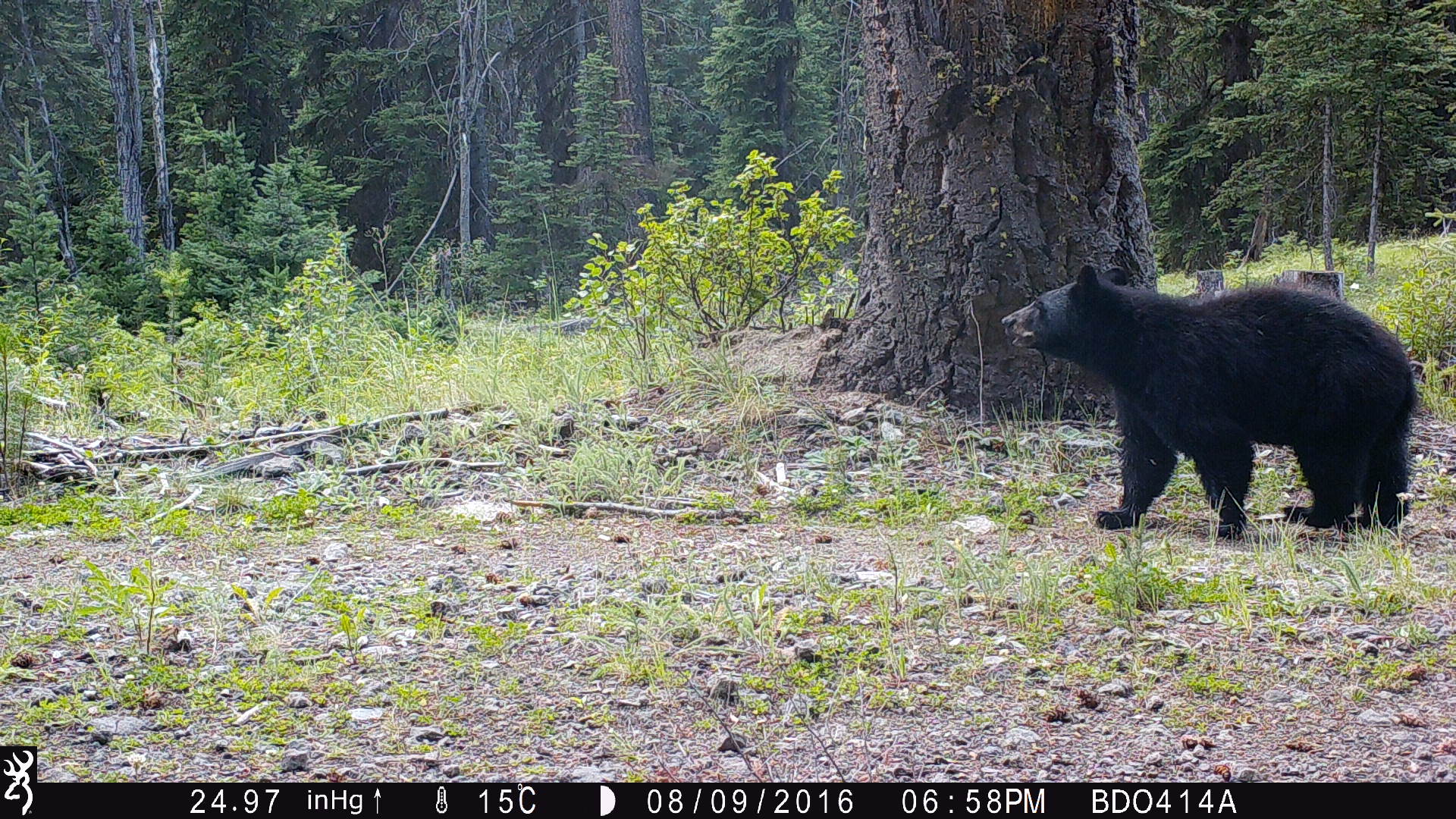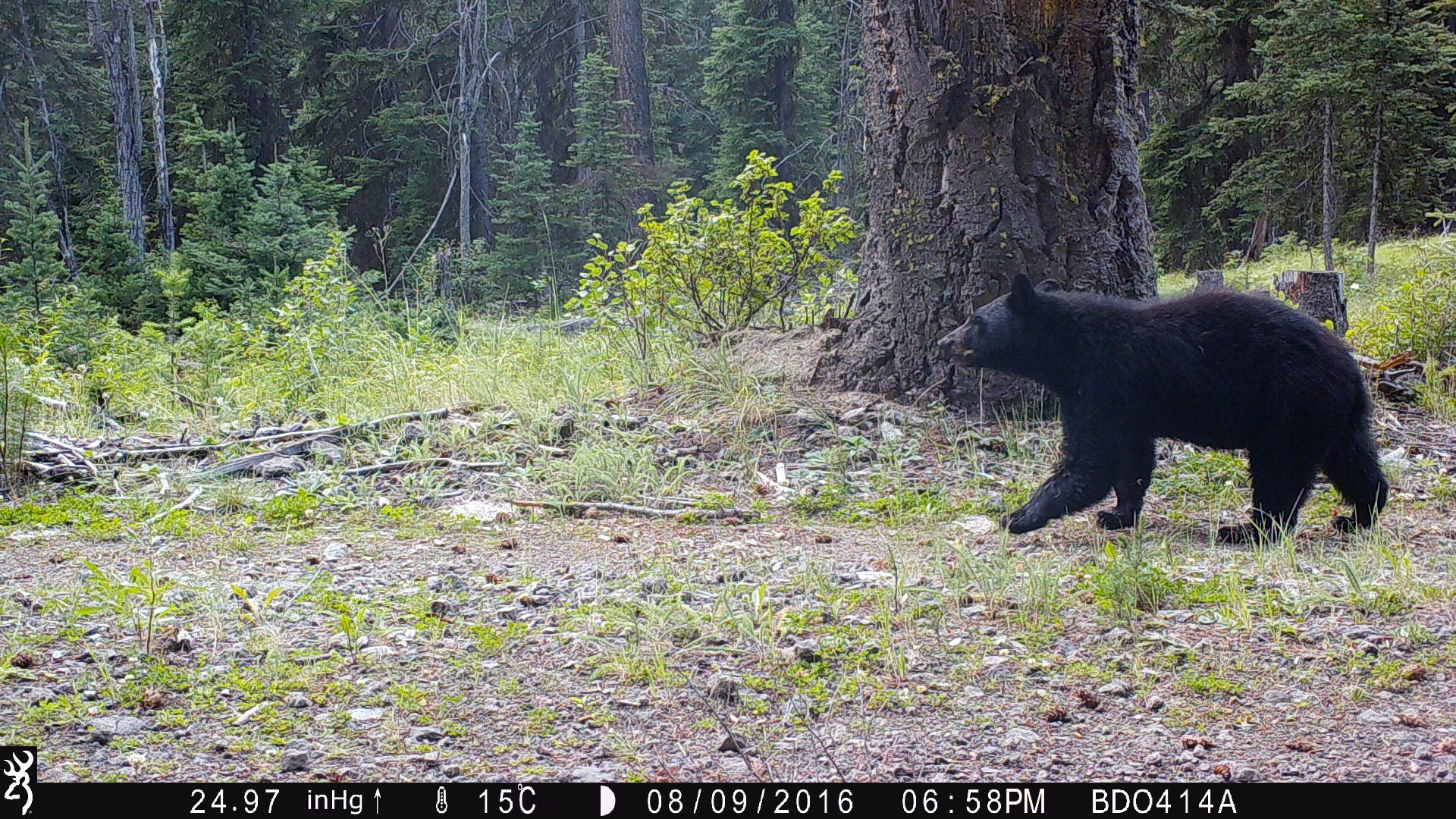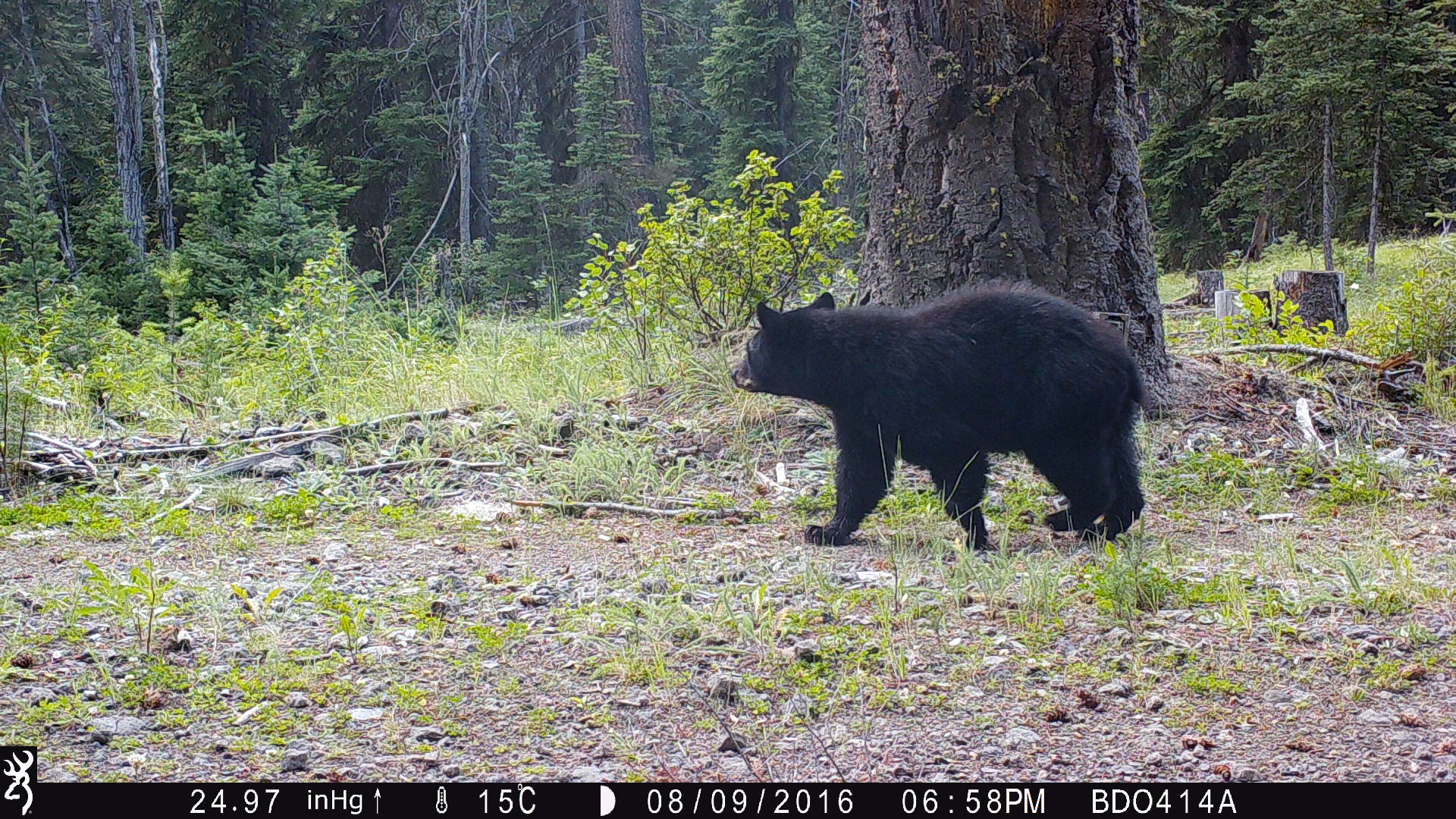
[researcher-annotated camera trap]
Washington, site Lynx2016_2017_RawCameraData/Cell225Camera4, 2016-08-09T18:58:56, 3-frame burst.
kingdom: Animalia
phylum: Chordata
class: Mammalia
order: Carnivora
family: Ursidae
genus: Ursus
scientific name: Ursus americanus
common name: american black bear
Ursus americanus (american black bear). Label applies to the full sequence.